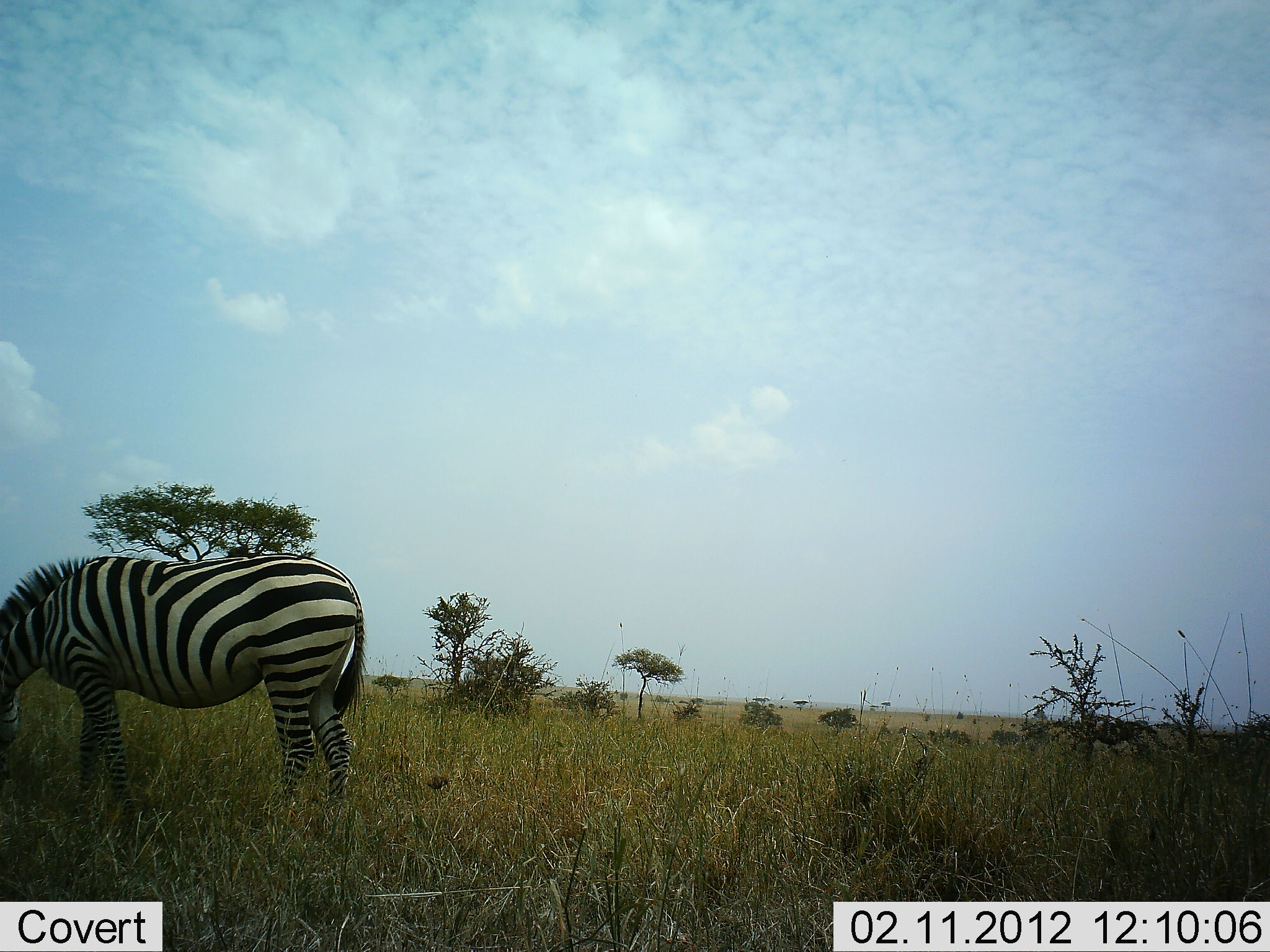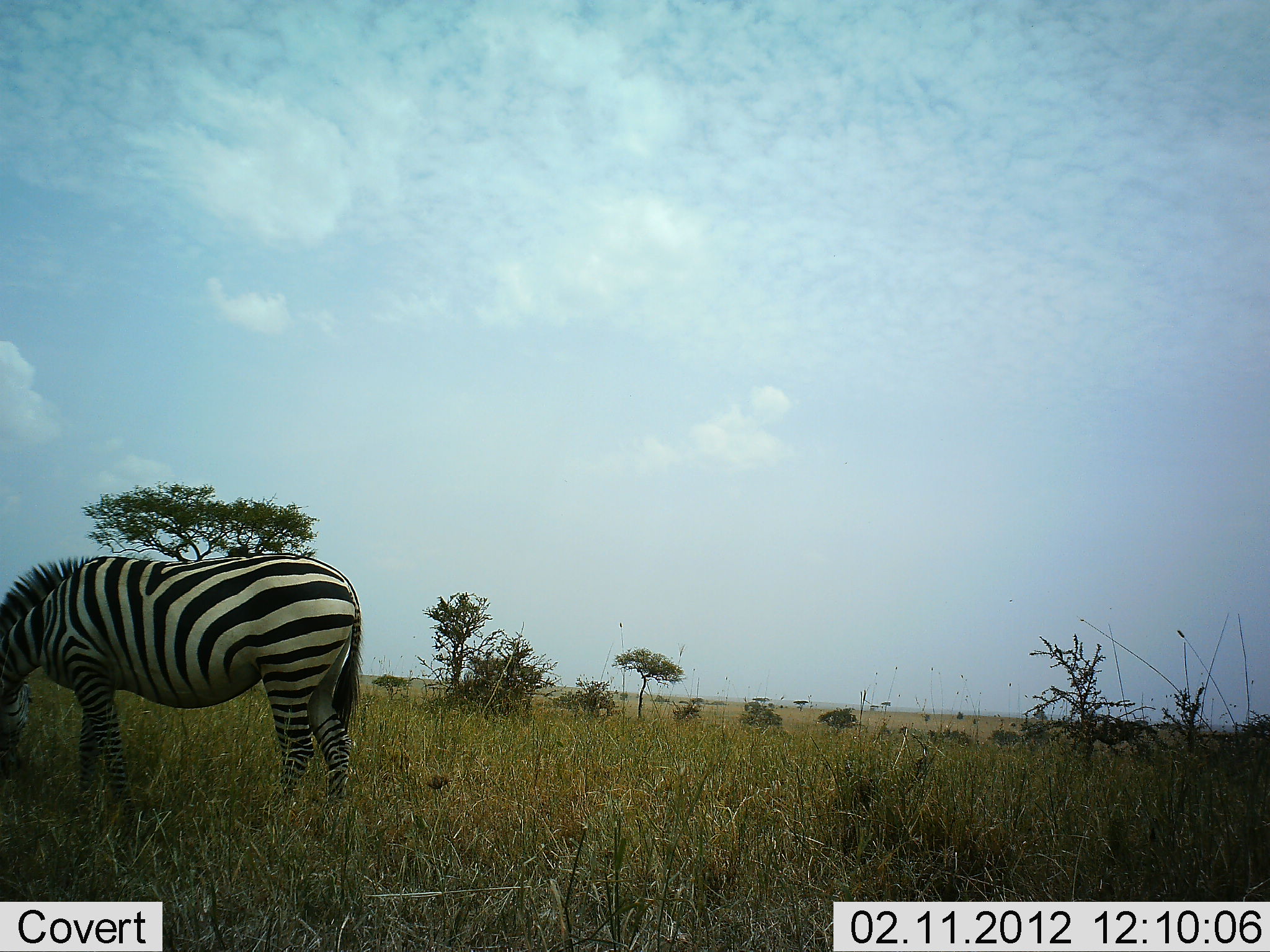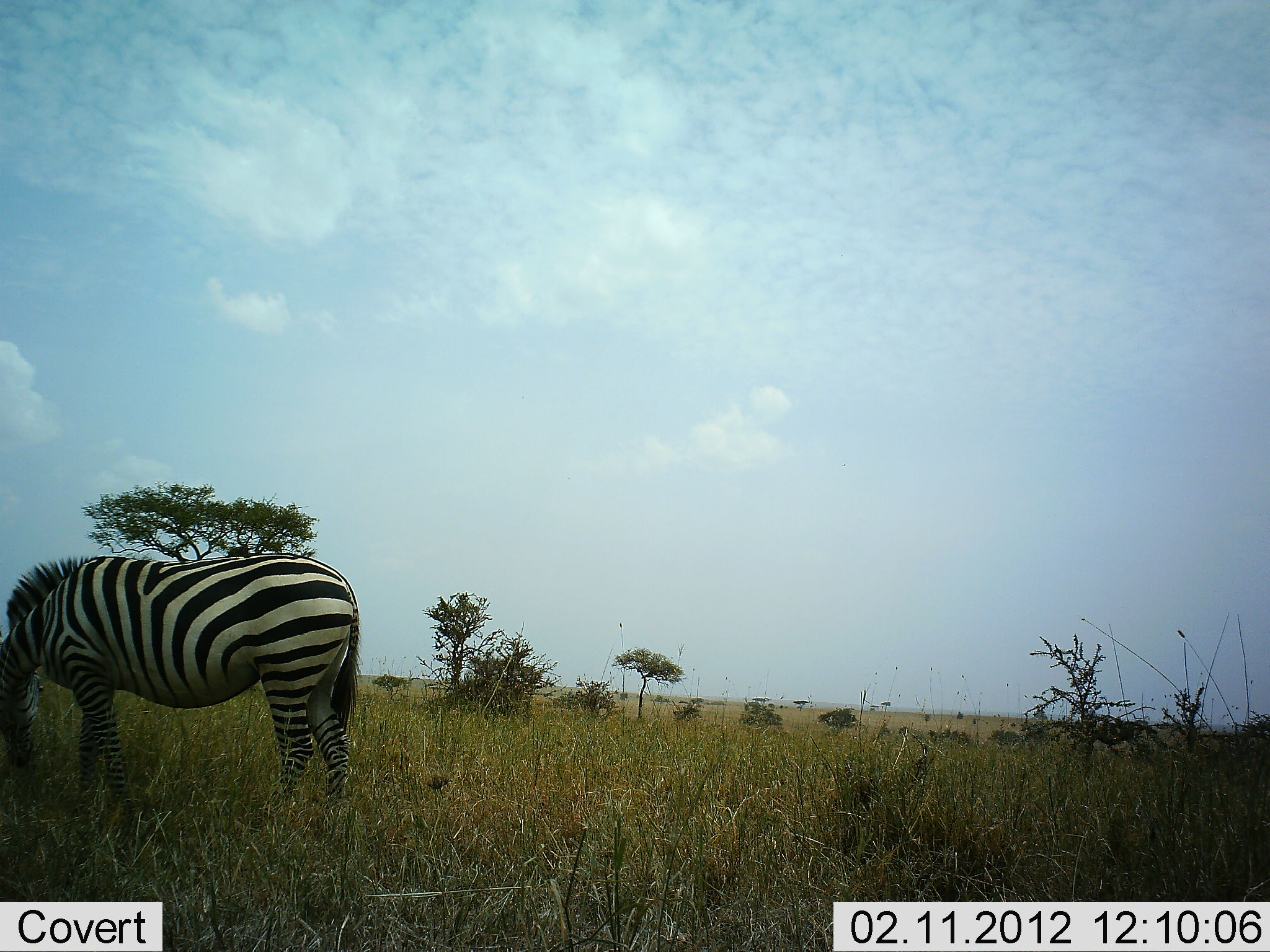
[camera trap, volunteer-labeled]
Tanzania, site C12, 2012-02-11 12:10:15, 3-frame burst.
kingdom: Animalia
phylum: Chordata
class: Mammalia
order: Perissodactyla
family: Equidae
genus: Equus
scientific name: Equus quagga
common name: plains zebra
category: zebra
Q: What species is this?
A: Zebra (plains zebra) (Equus quagga).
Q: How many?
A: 1.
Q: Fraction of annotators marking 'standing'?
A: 30%.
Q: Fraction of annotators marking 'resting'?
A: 0%.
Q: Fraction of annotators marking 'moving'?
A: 0%.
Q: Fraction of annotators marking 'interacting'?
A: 0%.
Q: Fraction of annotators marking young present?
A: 0%.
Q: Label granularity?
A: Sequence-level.